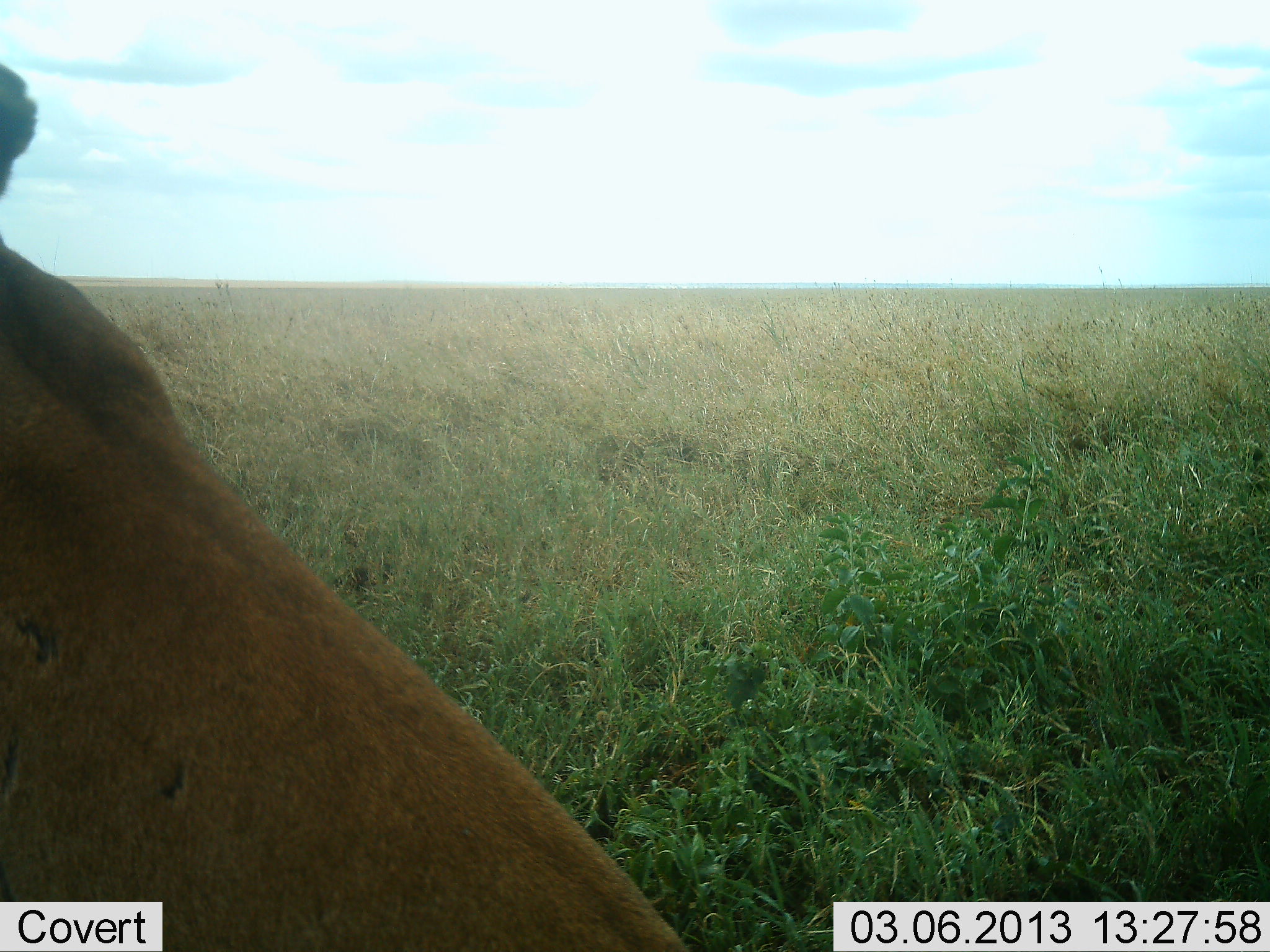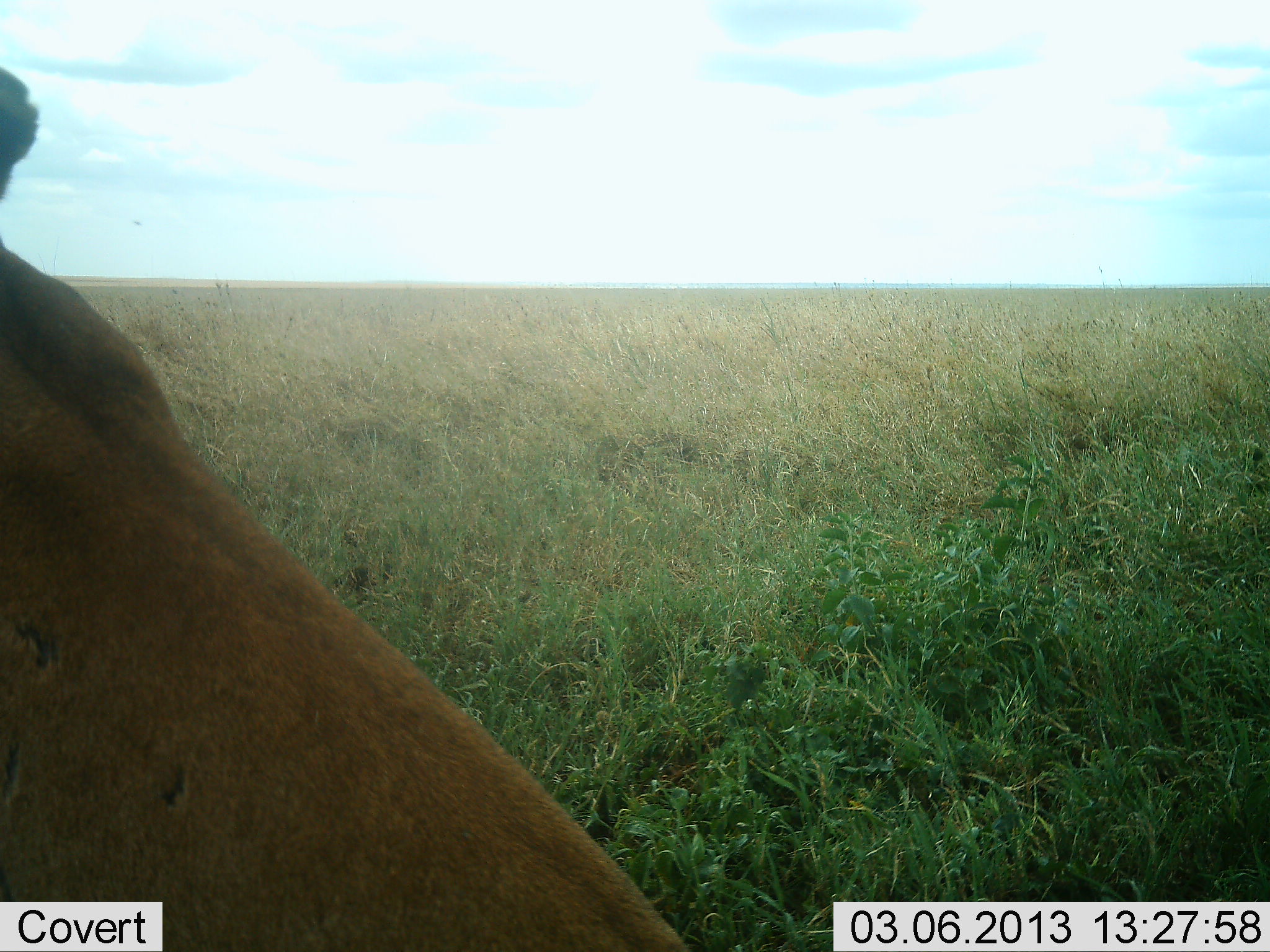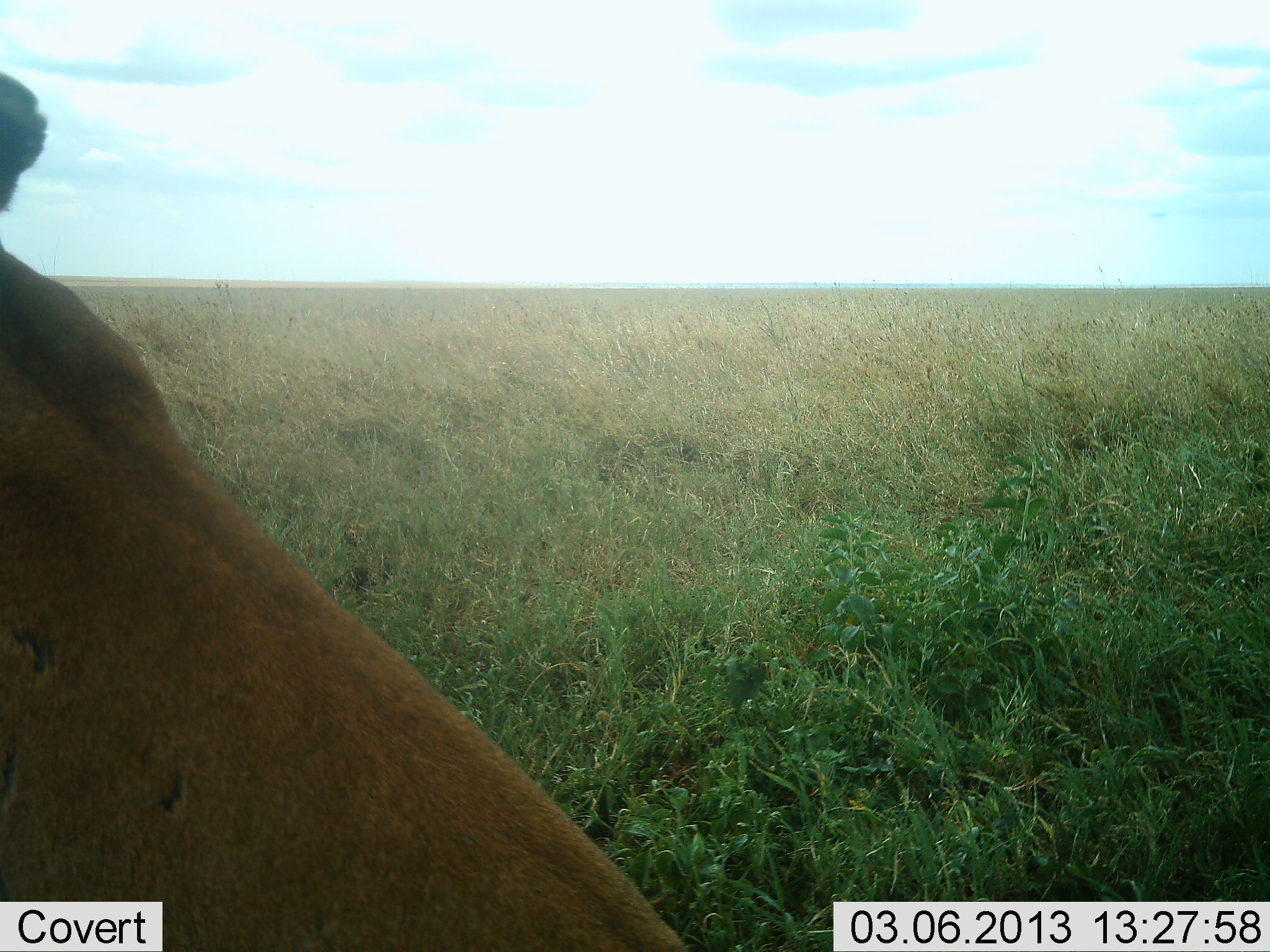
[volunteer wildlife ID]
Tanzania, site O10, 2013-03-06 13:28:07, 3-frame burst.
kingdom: Animalia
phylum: Chordata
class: Mammalia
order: Carnivora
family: Felidae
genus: Panthera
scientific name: Panthera leo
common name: lion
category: lionfemale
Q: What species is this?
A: Lionfemale (lion) (Panthera leo).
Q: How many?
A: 1.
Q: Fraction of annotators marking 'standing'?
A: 4%.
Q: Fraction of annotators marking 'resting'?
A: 96%.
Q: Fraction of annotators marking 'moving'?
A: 0%.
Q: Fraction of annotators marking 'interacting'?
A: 0%.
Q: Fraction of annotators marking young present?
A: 0%.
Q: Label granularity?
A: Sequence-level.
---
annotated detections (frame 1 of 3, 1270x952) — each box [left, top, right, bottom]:
animal: [0, 53, 684, 952]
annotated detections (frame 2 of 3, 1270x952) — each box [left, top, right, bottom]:
animal: [1, 63, 684, 952]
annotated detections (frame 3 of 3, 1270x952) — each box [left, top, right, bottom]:
animal: [0, 69, 684, 952]